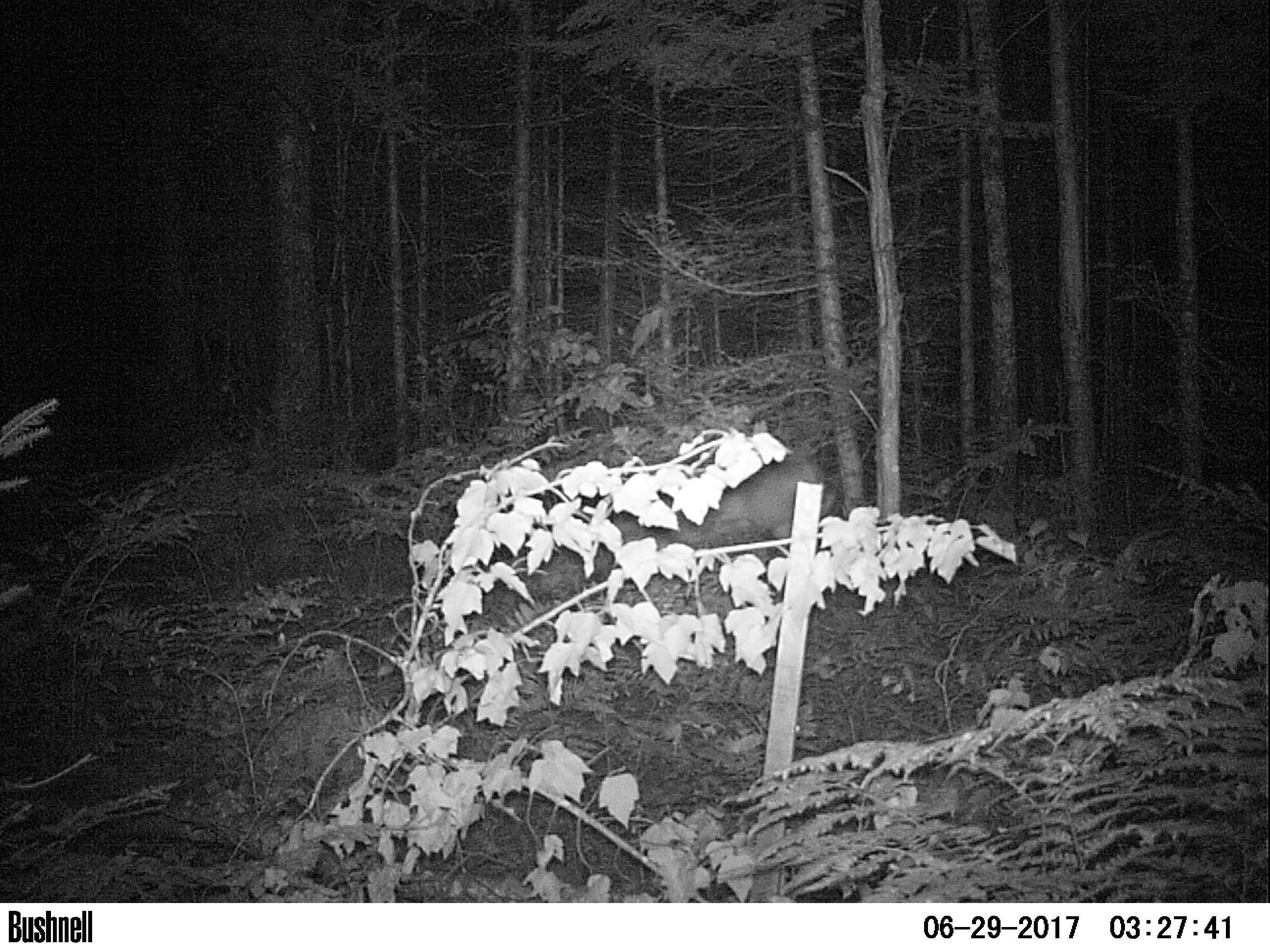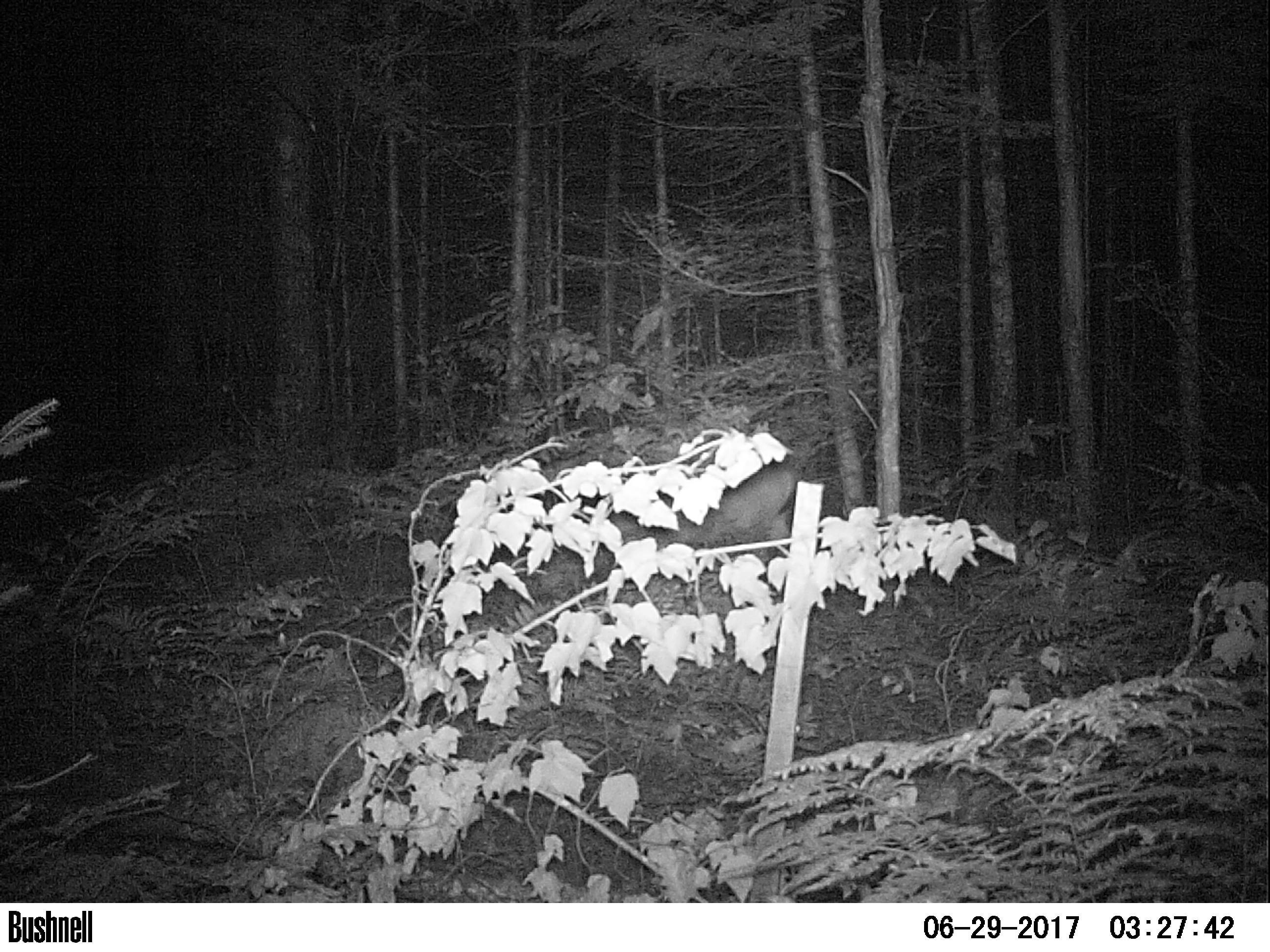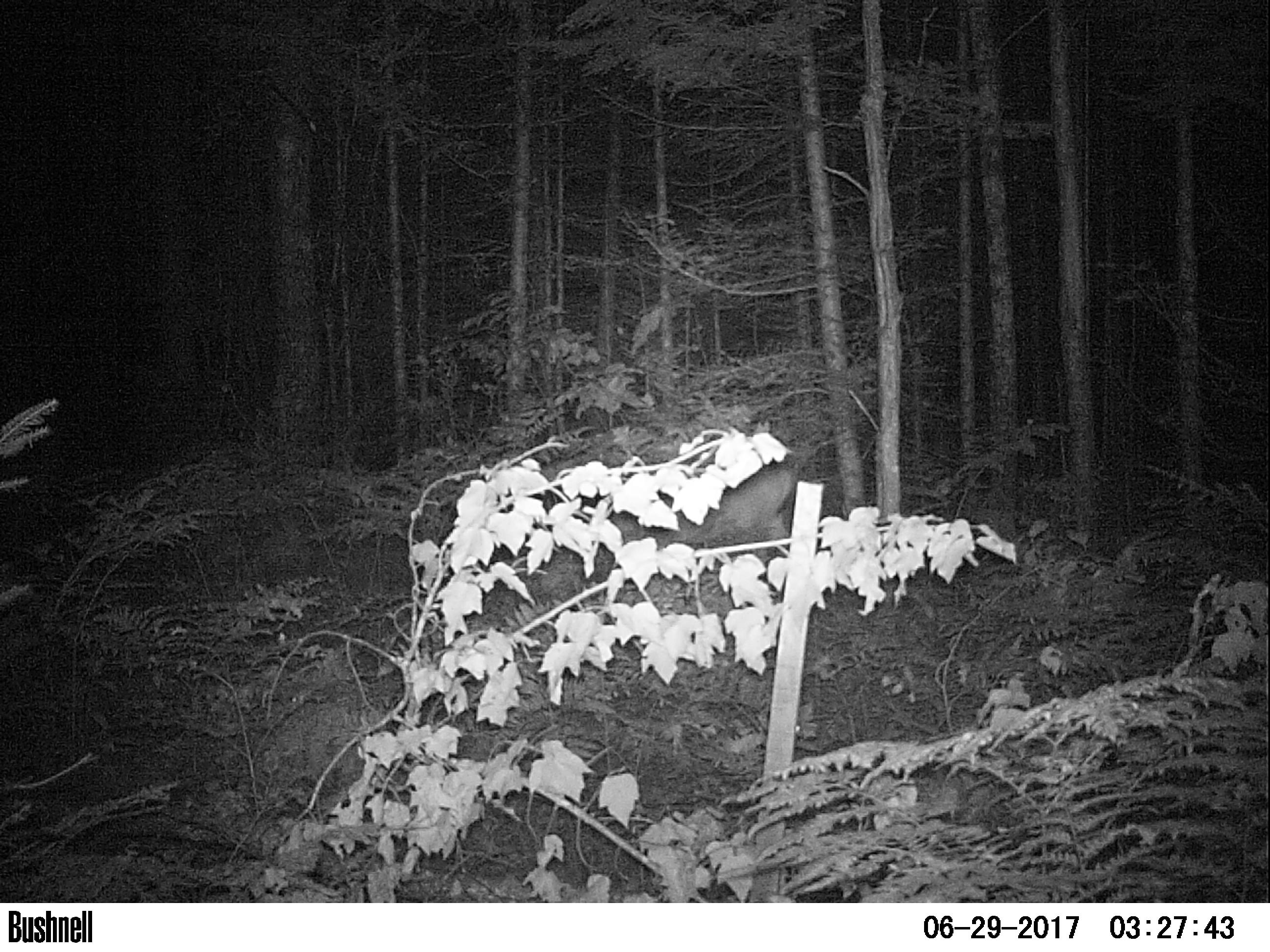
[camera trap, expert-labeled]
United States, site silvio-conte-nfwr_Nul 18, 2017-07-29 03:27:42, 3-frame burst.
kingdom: Animalia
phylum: Chordata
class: Mammalia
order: Artiodactyla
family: Cervidae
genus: Odocoileus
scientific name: Odocoileus virginianus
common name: white-tailed deer